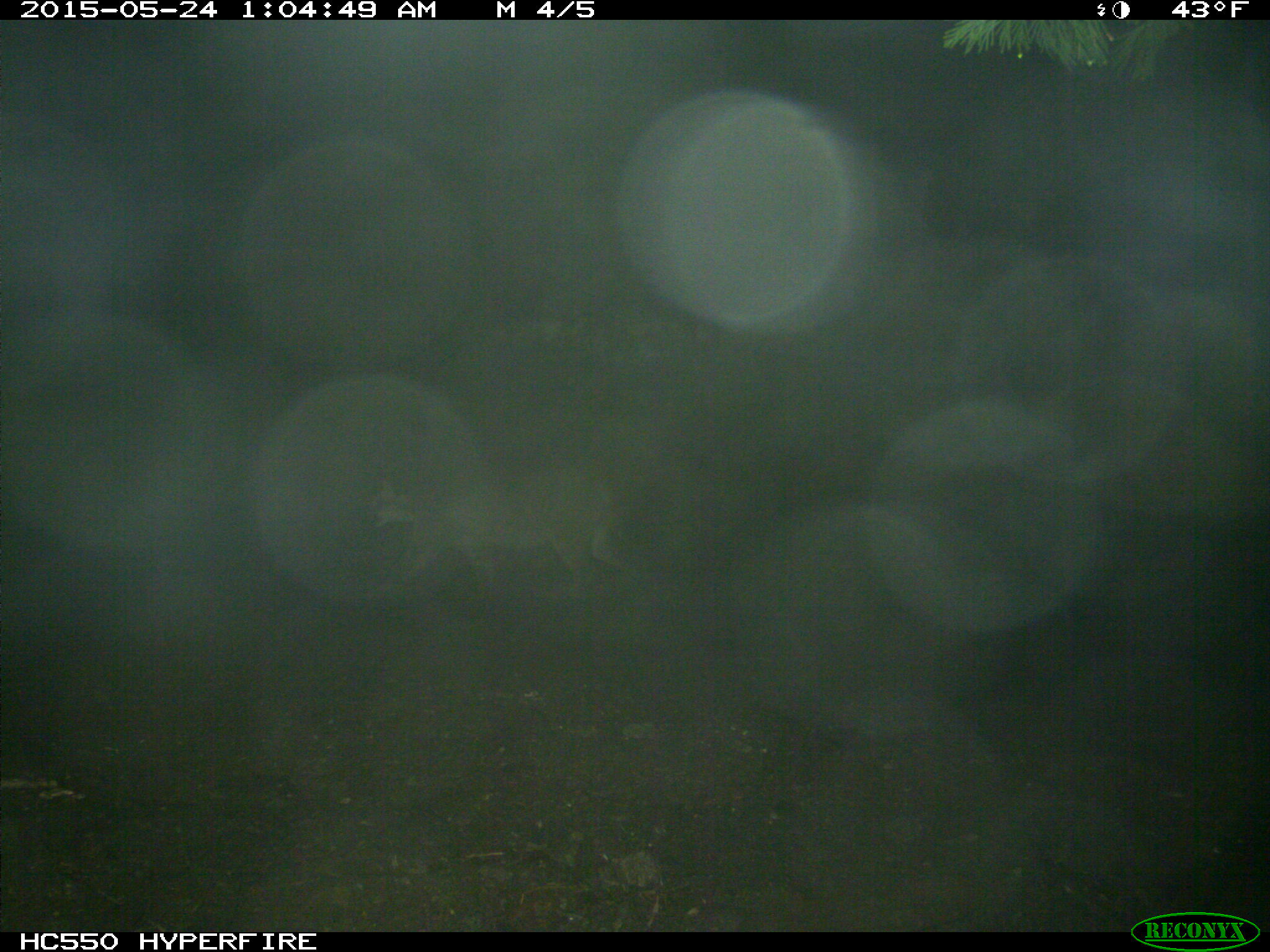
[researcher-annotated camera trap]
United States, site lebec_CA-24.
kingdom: Animalia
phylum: Chordata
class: Mammalia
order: Carnivora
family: Felidae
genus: Puma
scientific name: Puma concolor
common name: mountain lion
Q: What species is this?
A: Puma concolor (mountain lion).